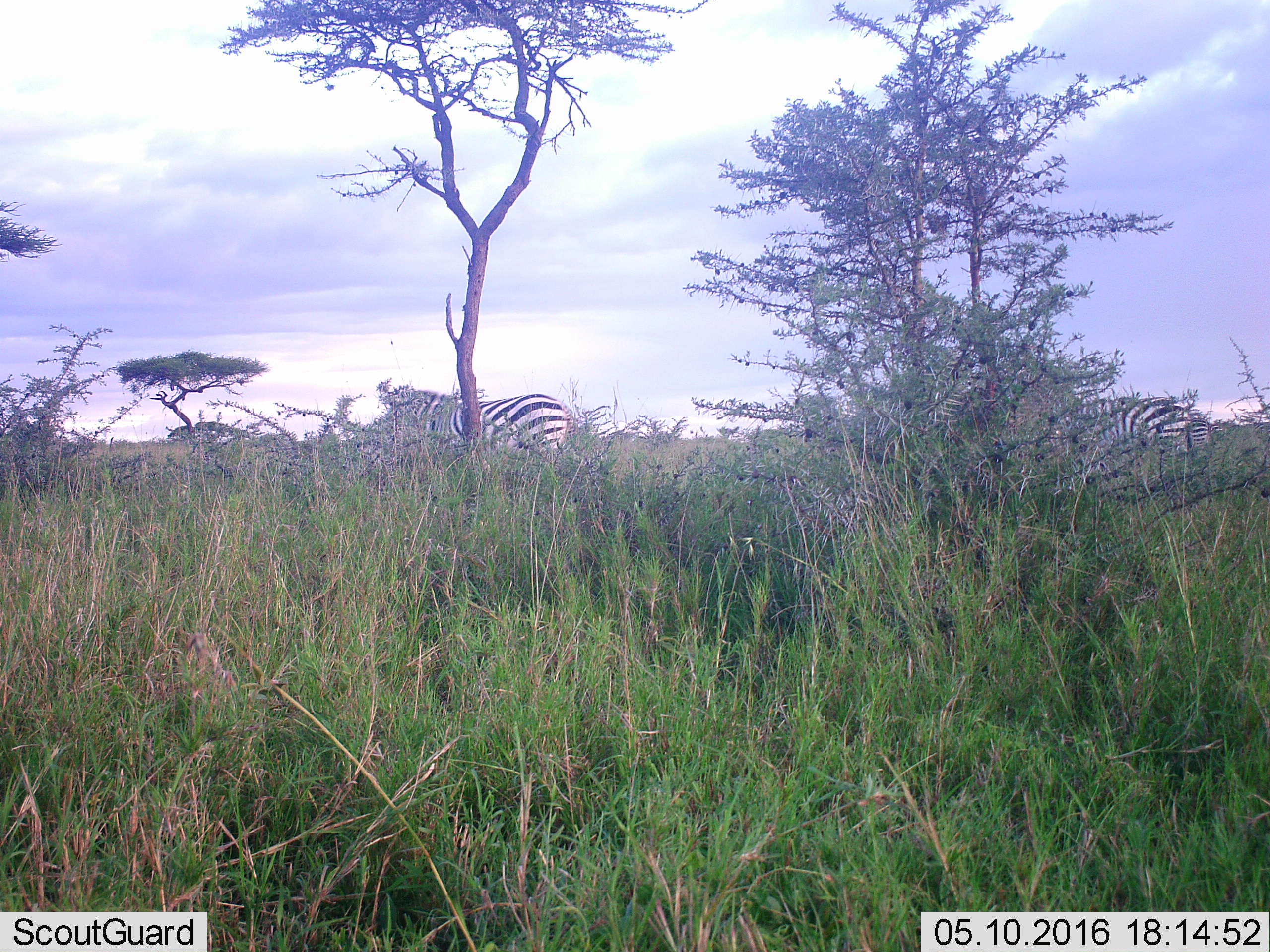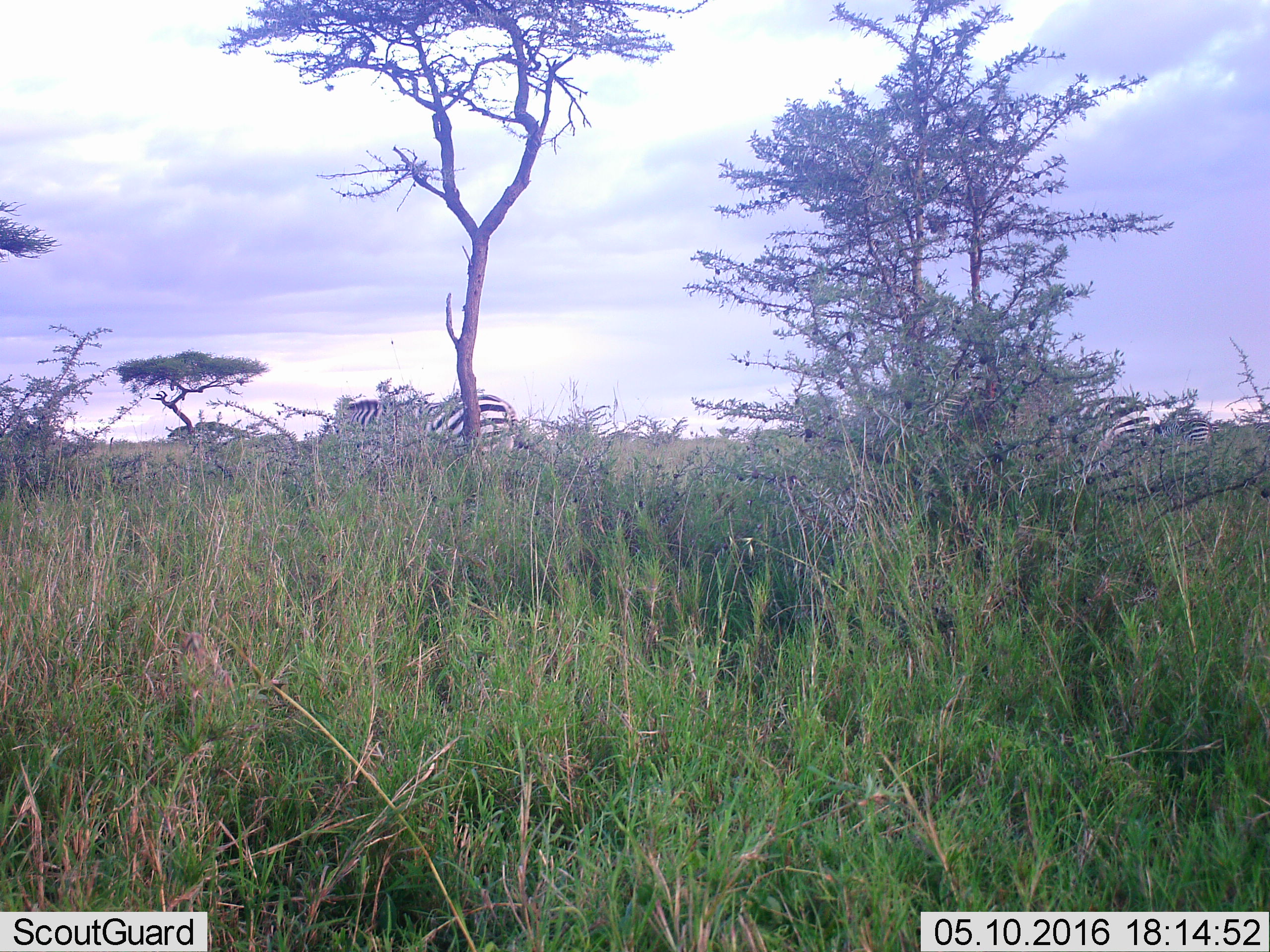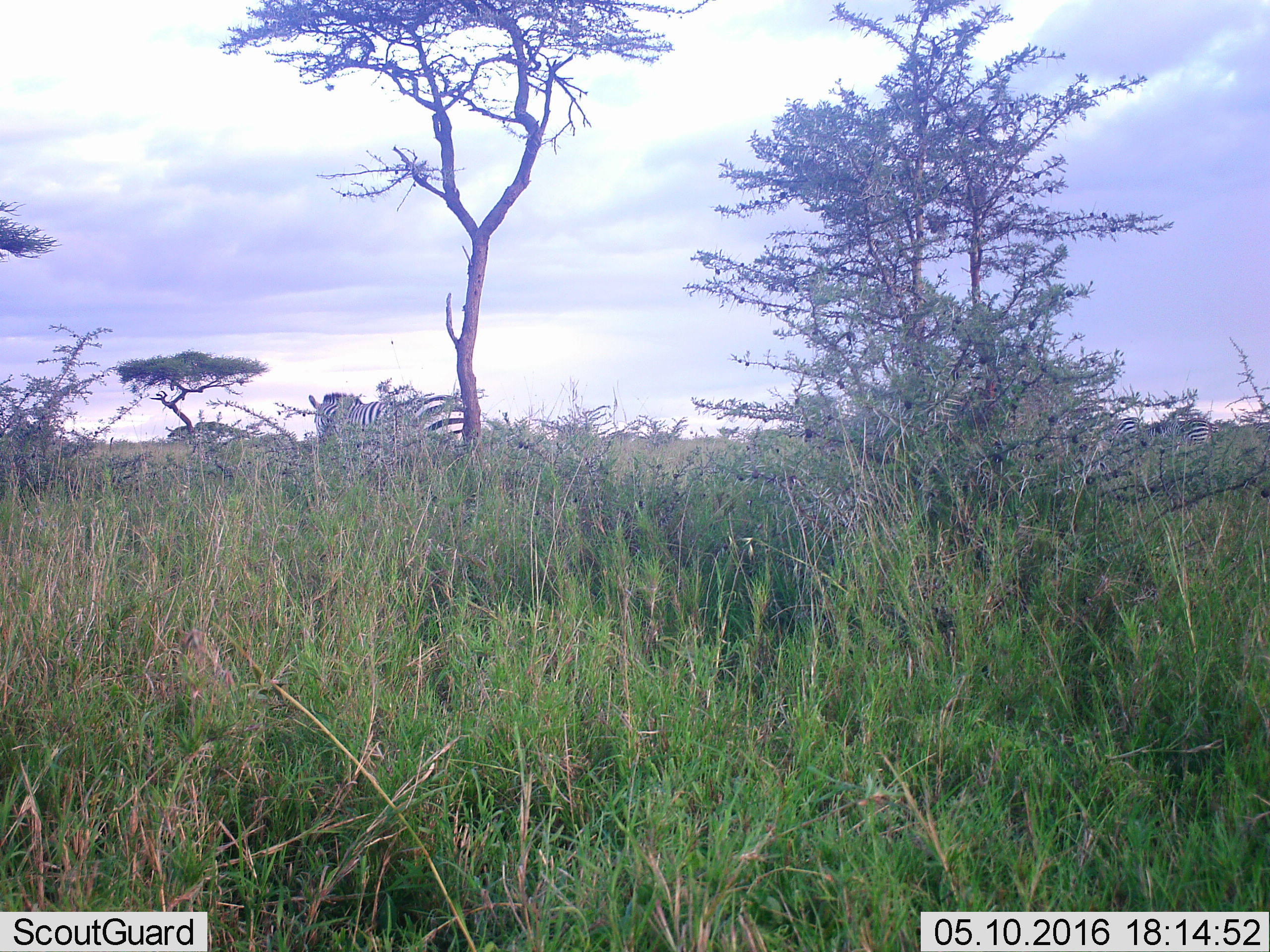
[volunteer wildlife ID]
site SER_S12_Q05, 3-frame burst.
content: unidentified animal